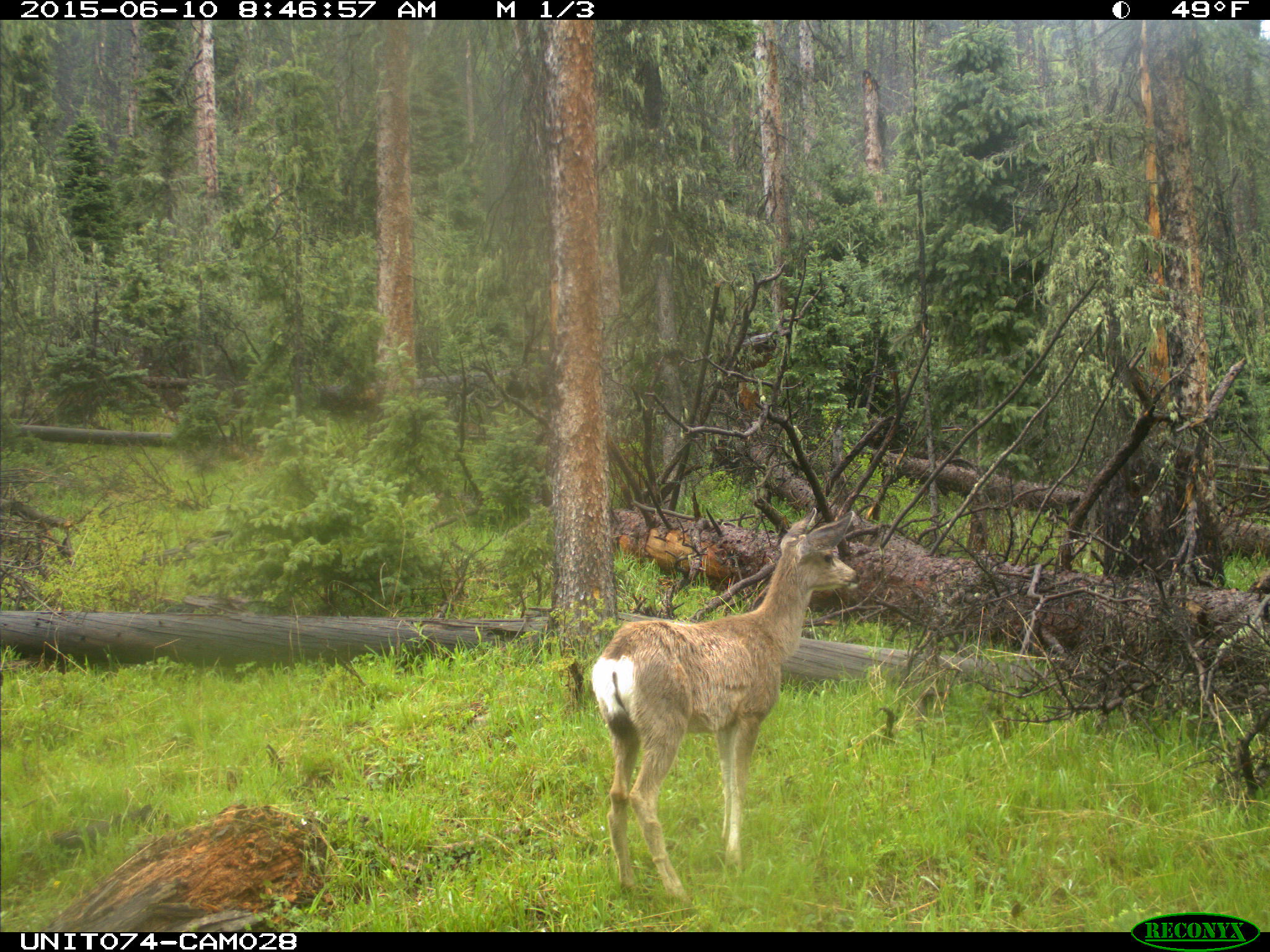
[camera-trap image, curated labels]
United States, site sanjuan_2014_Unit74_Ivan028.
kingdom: Animalia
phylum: Chordata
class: Mammalia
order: Artiodactyla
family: Cervidae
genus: Odocoileus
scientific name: Odocoileus hemionus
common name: mule deer